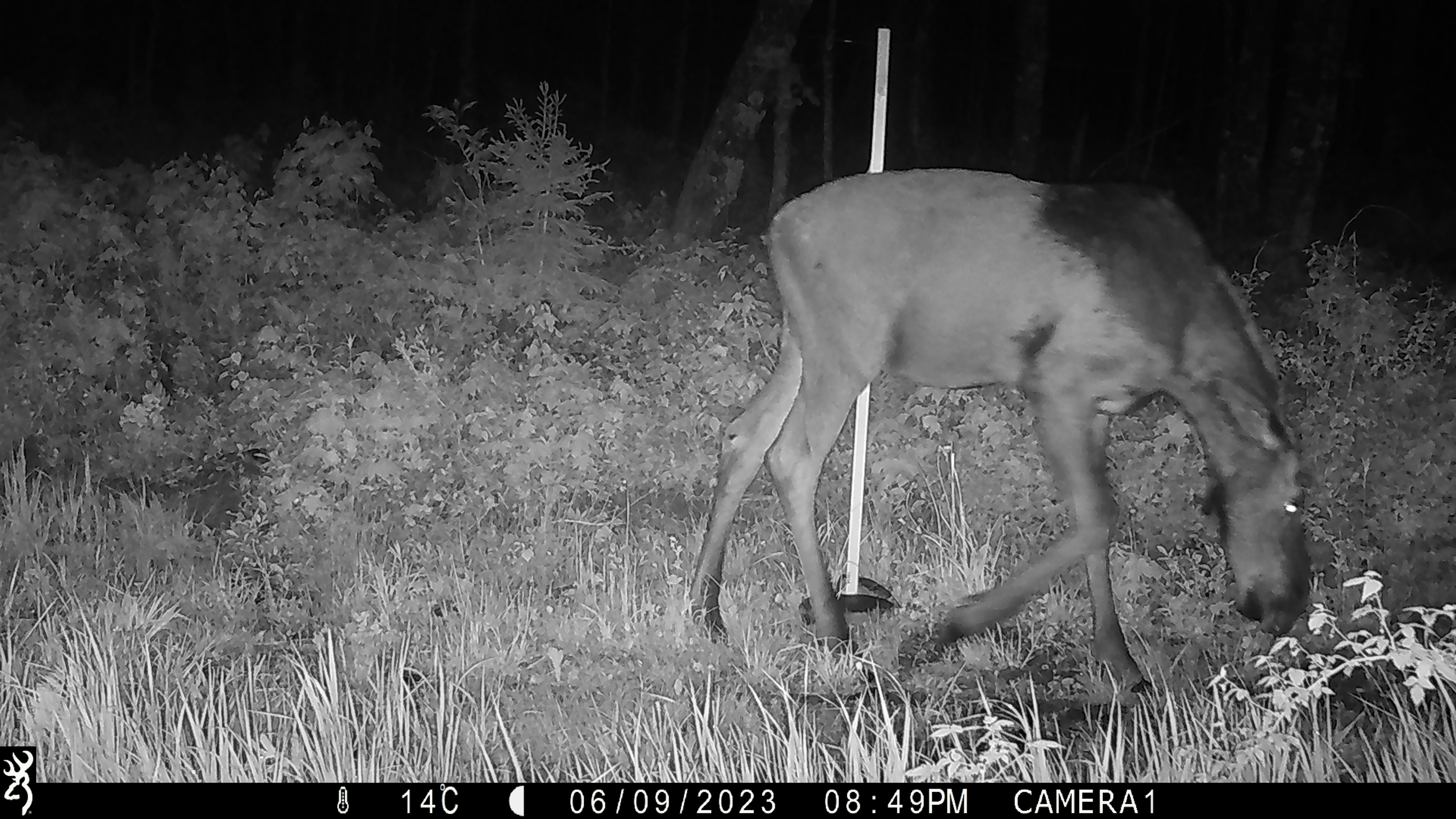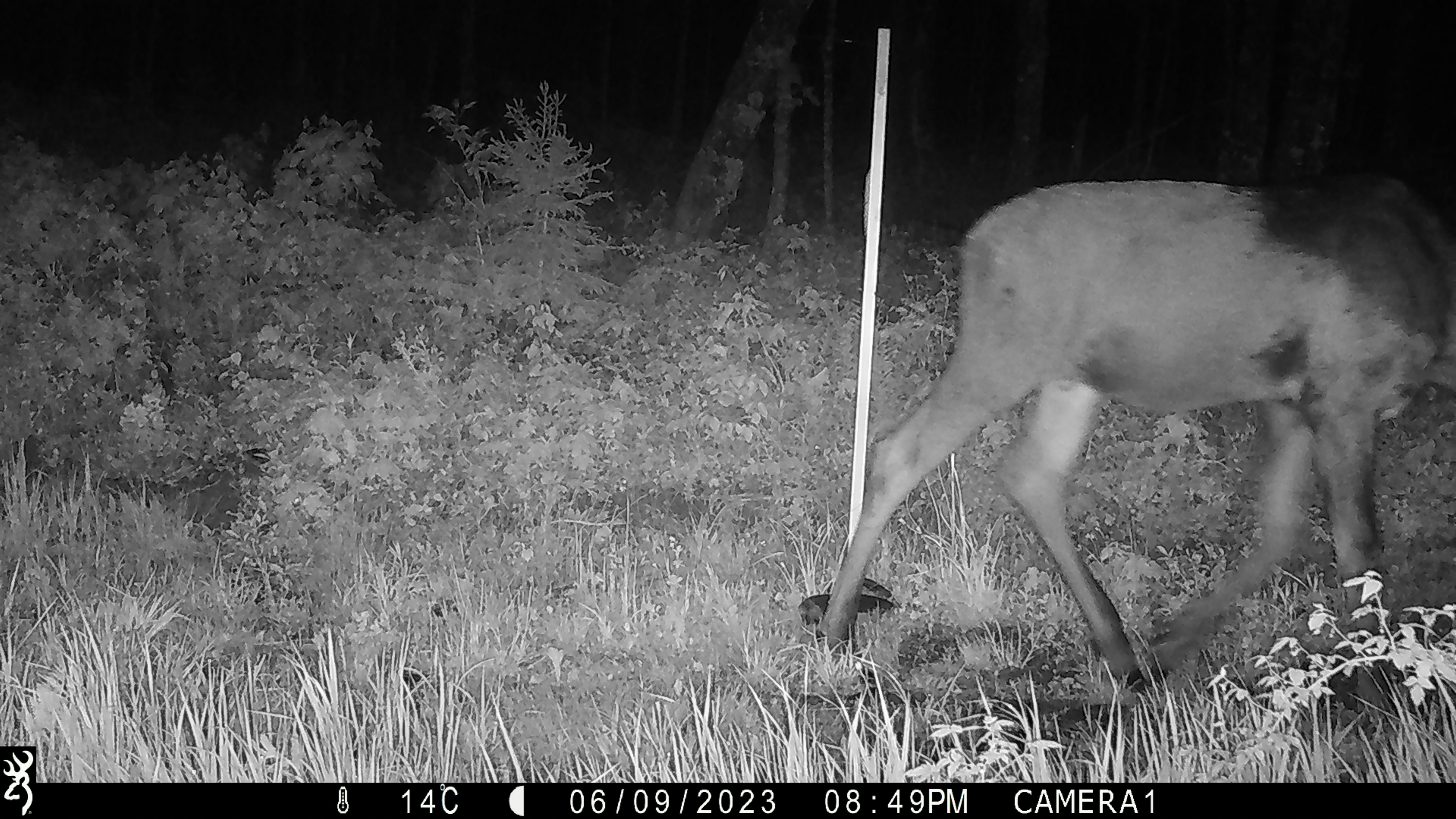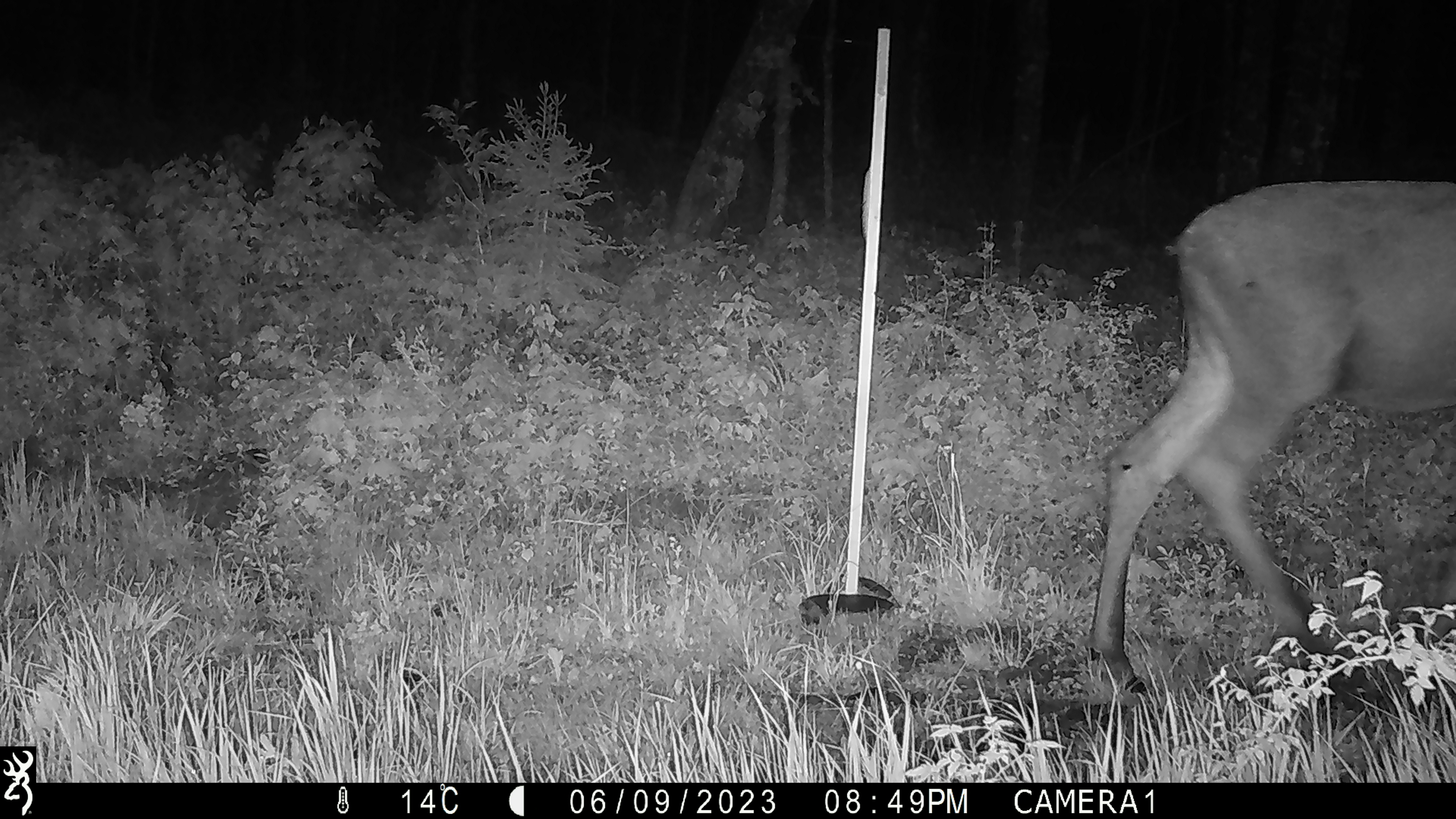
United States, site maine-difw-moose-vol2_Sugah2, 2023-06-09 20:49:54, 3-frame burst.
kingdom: Animalia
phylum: Chordata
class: Mammalia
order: Artiodactyla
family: Cervidae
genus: Alces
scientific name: Alces alces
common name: moose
Moose (Alces alces).